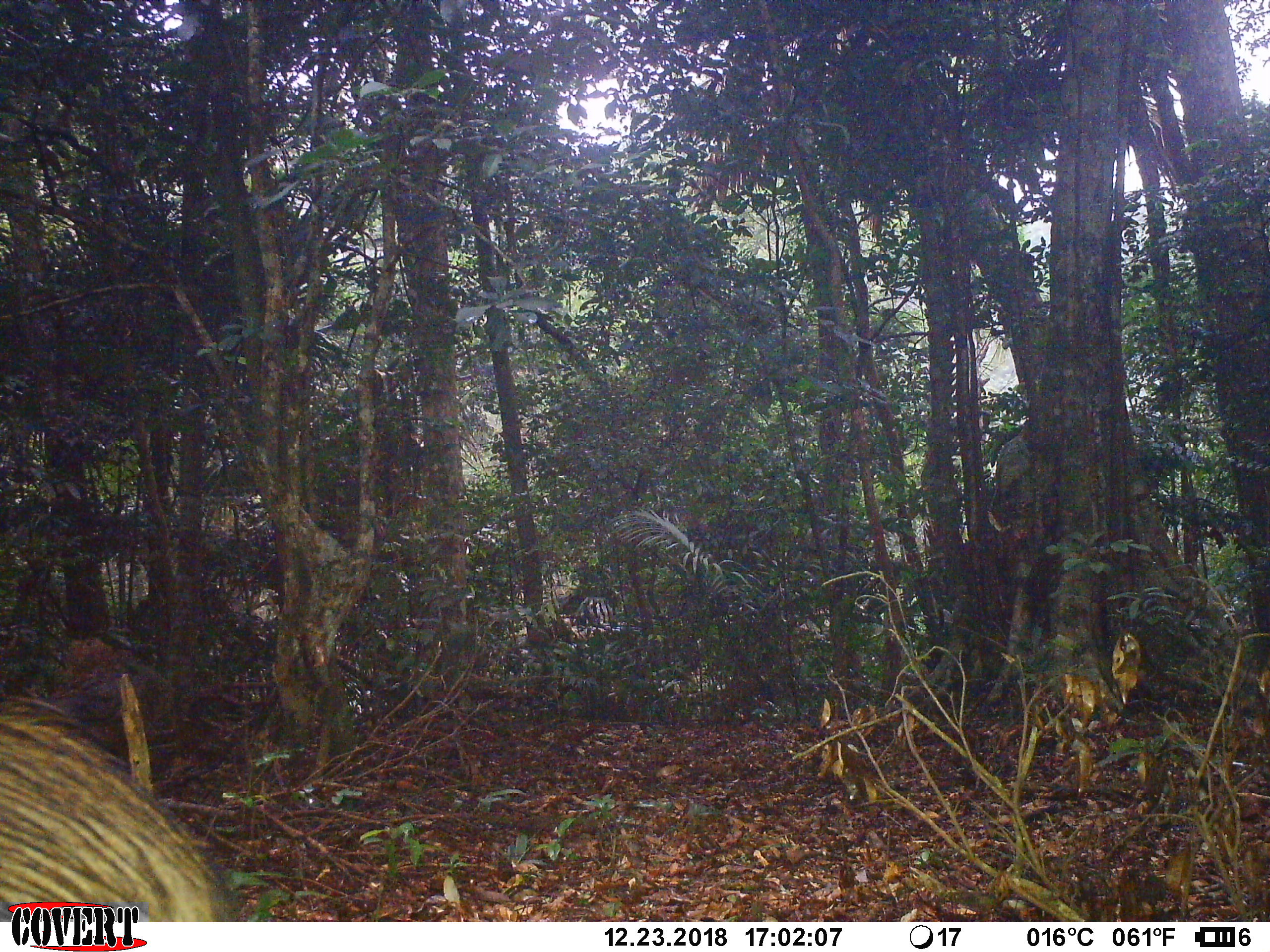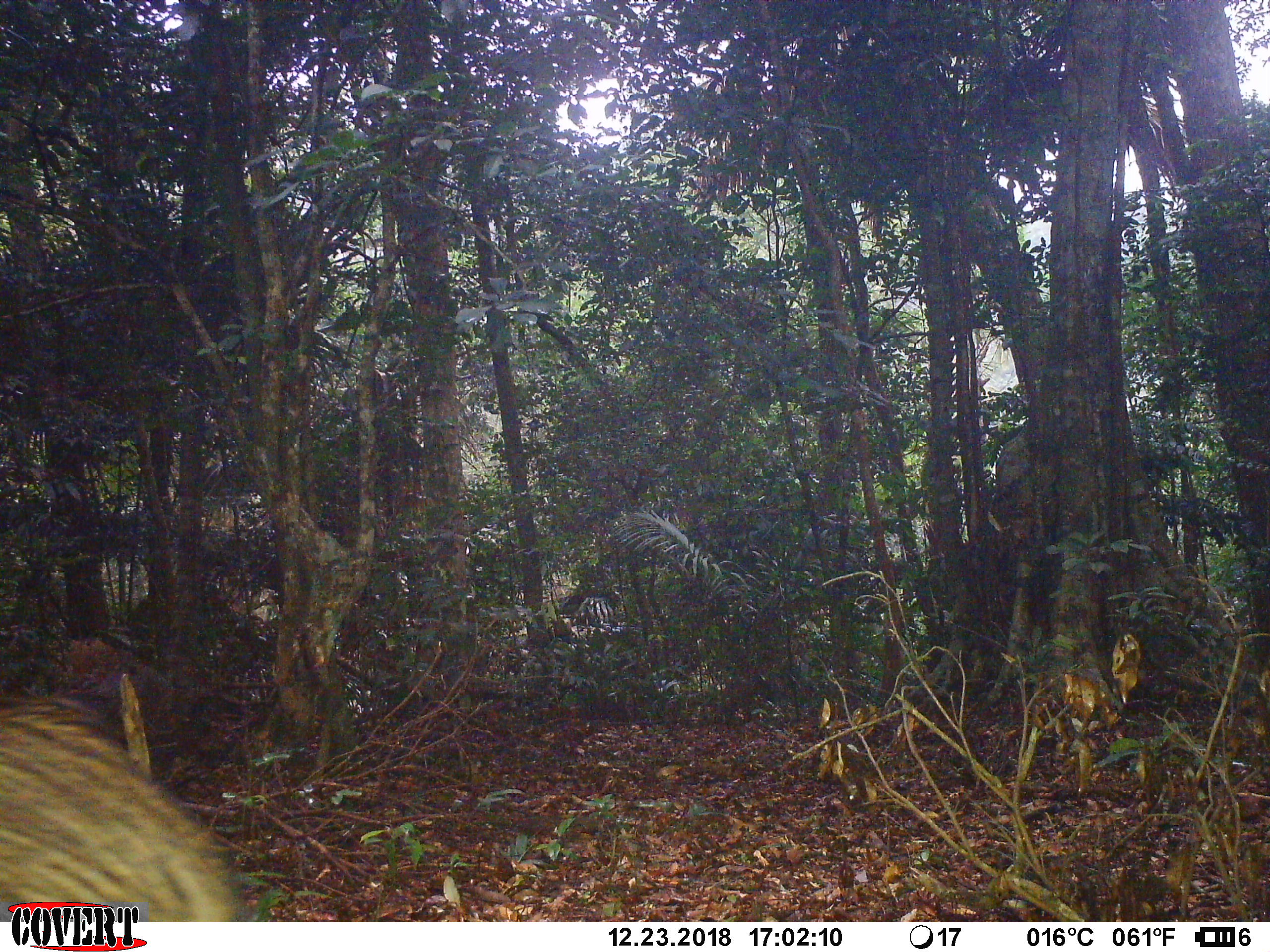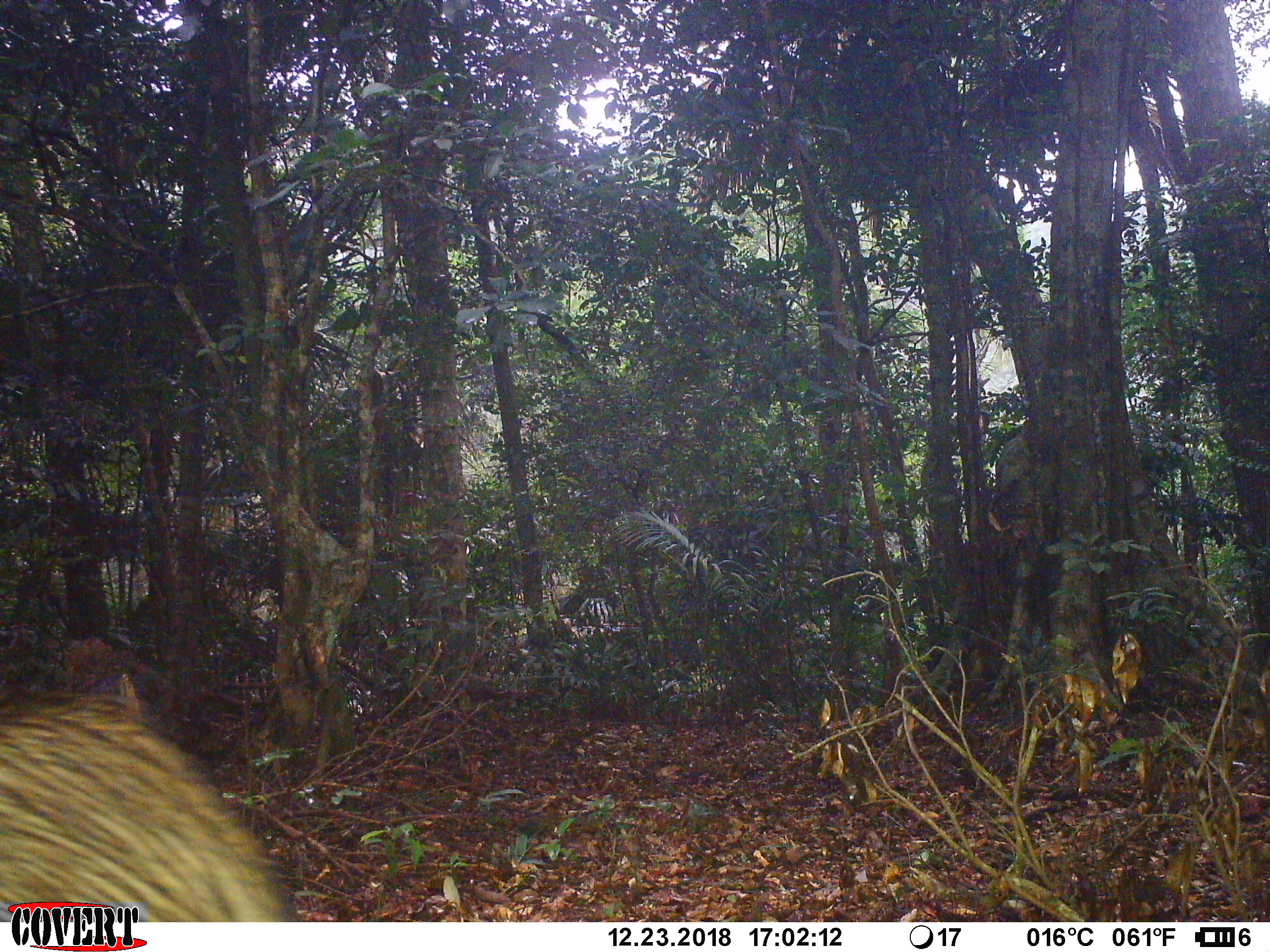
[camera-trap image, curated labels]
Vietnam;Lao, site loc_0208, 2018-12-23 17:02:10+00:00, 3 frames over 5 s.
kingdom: Animalia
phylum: Chordata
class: Mammalia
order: Artiodactyla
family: Suidae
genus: Sus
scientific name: Sus scrofa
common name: eurasian wild pig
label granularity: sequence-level